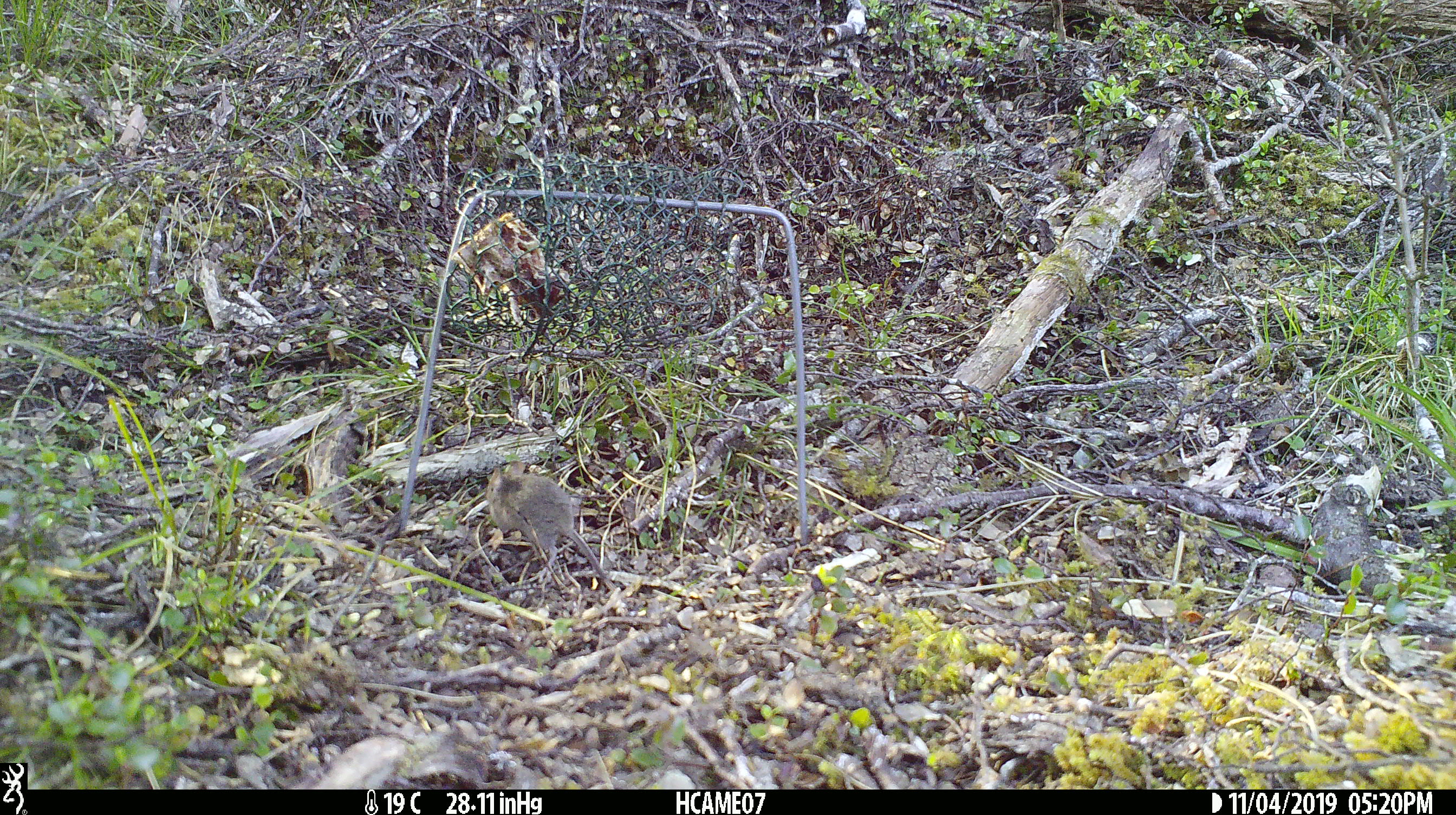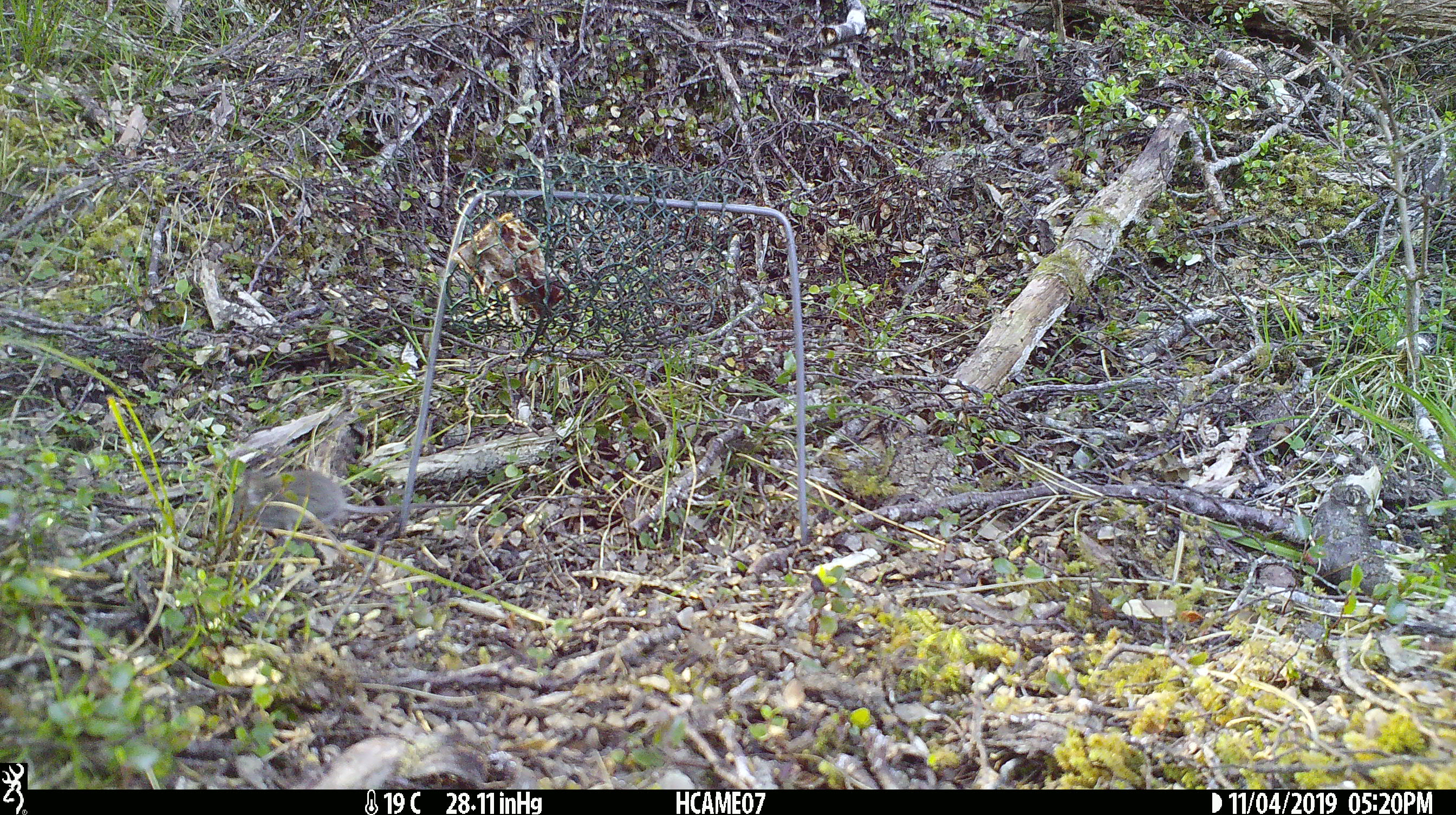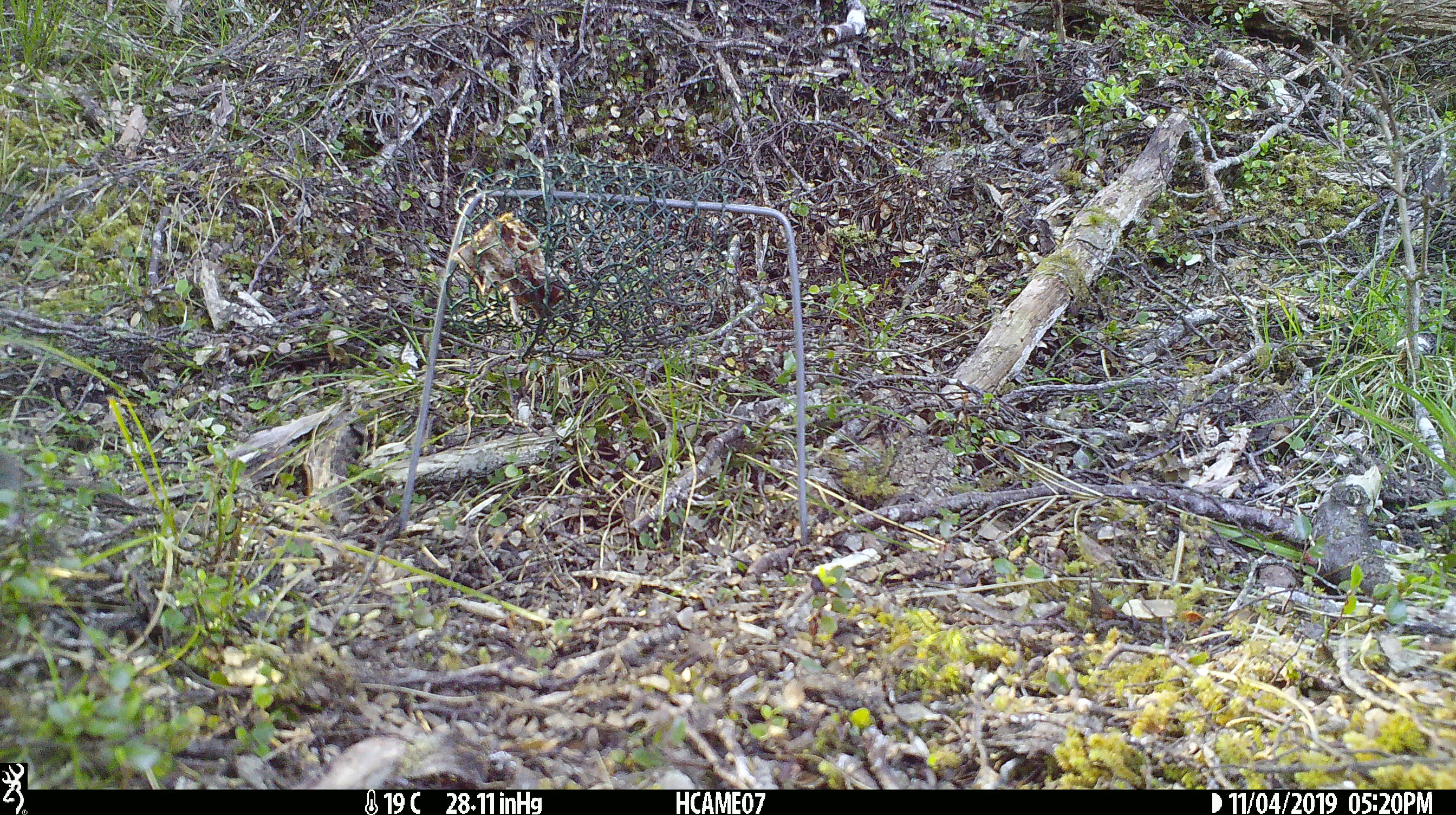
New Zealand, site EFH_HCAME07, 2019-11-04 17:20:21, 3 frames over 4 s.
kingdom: Animalia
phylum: Chordata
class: Mammalia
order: Rodentia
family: Muridae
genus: Mus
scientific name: Mus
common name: mouse